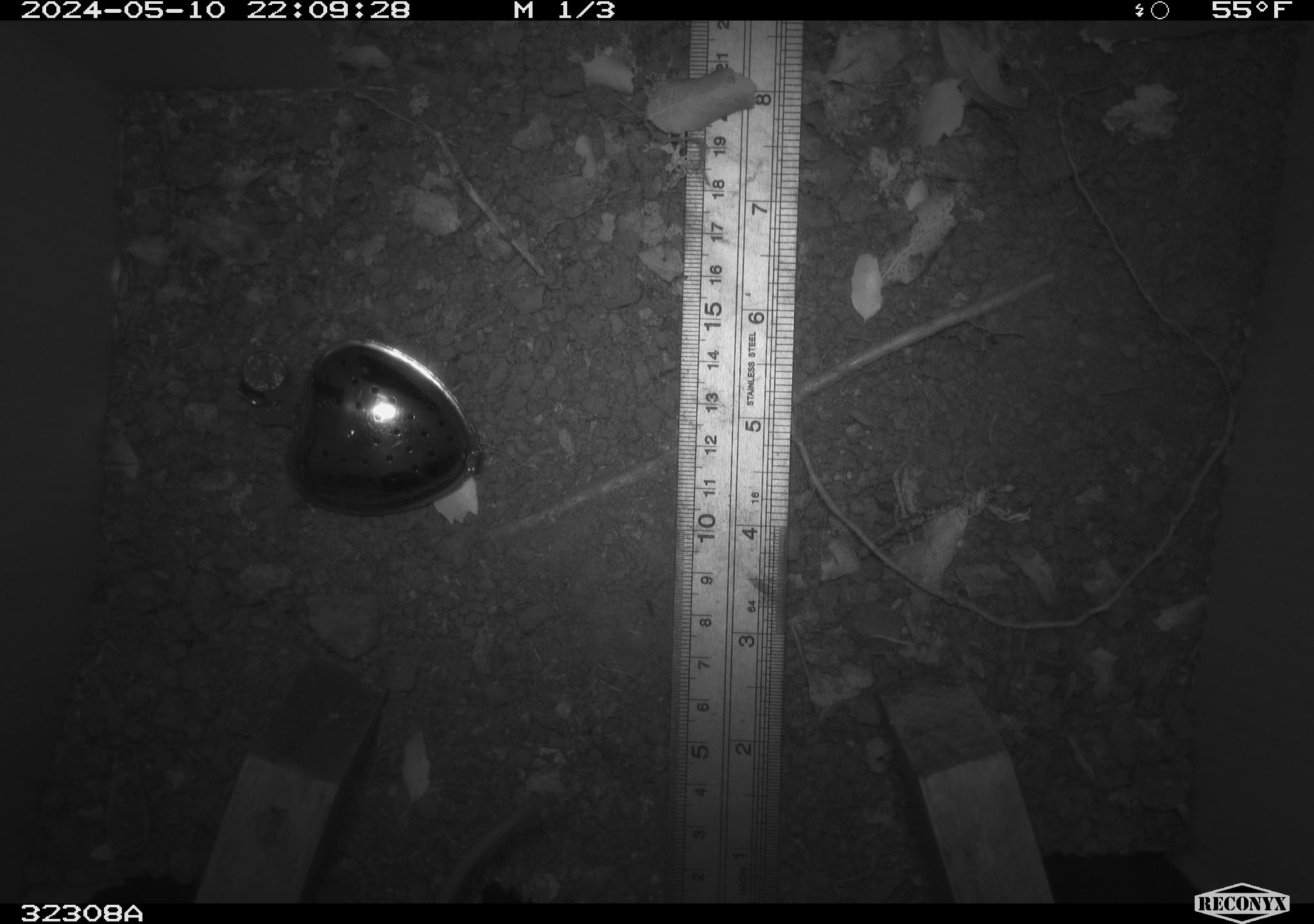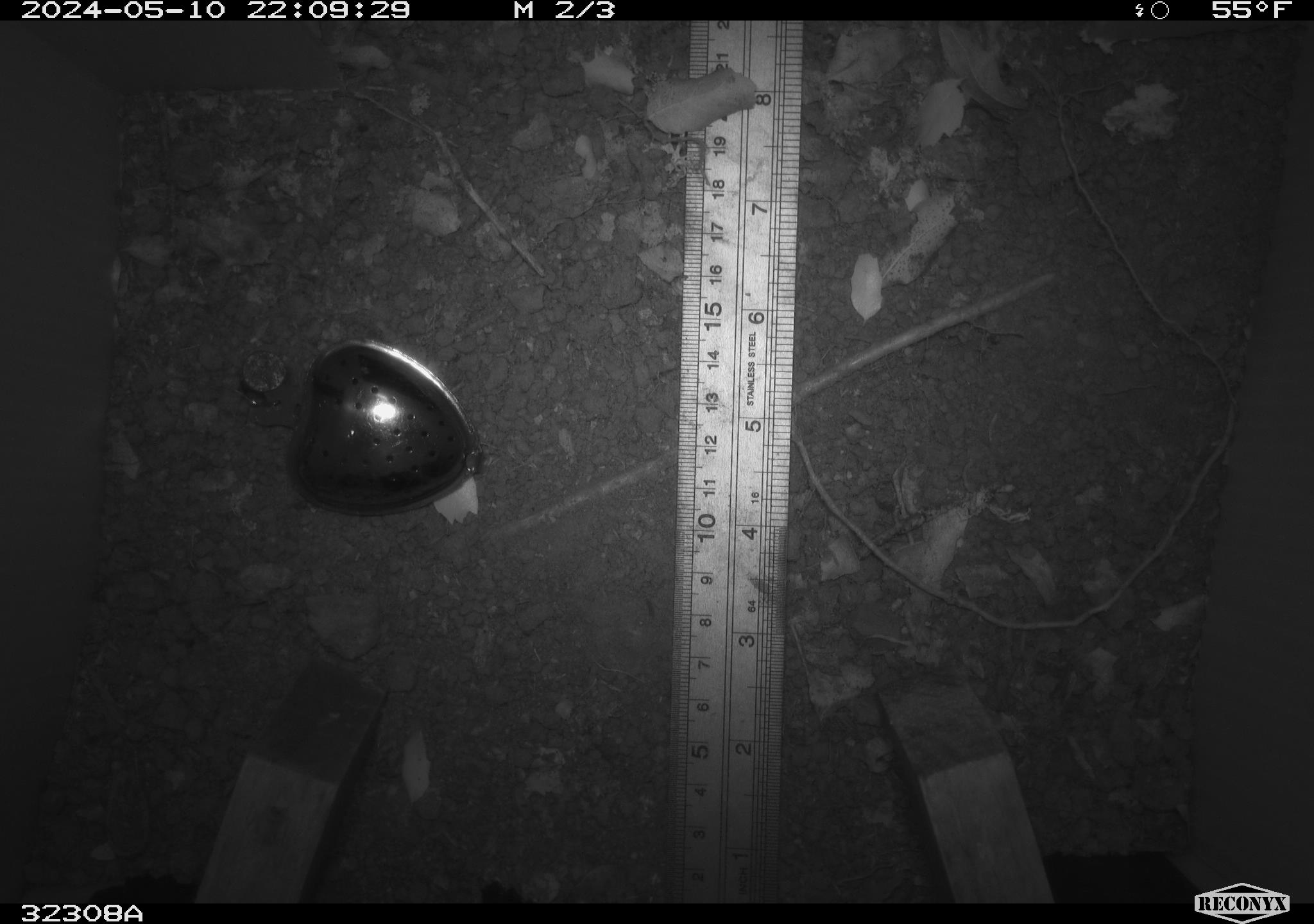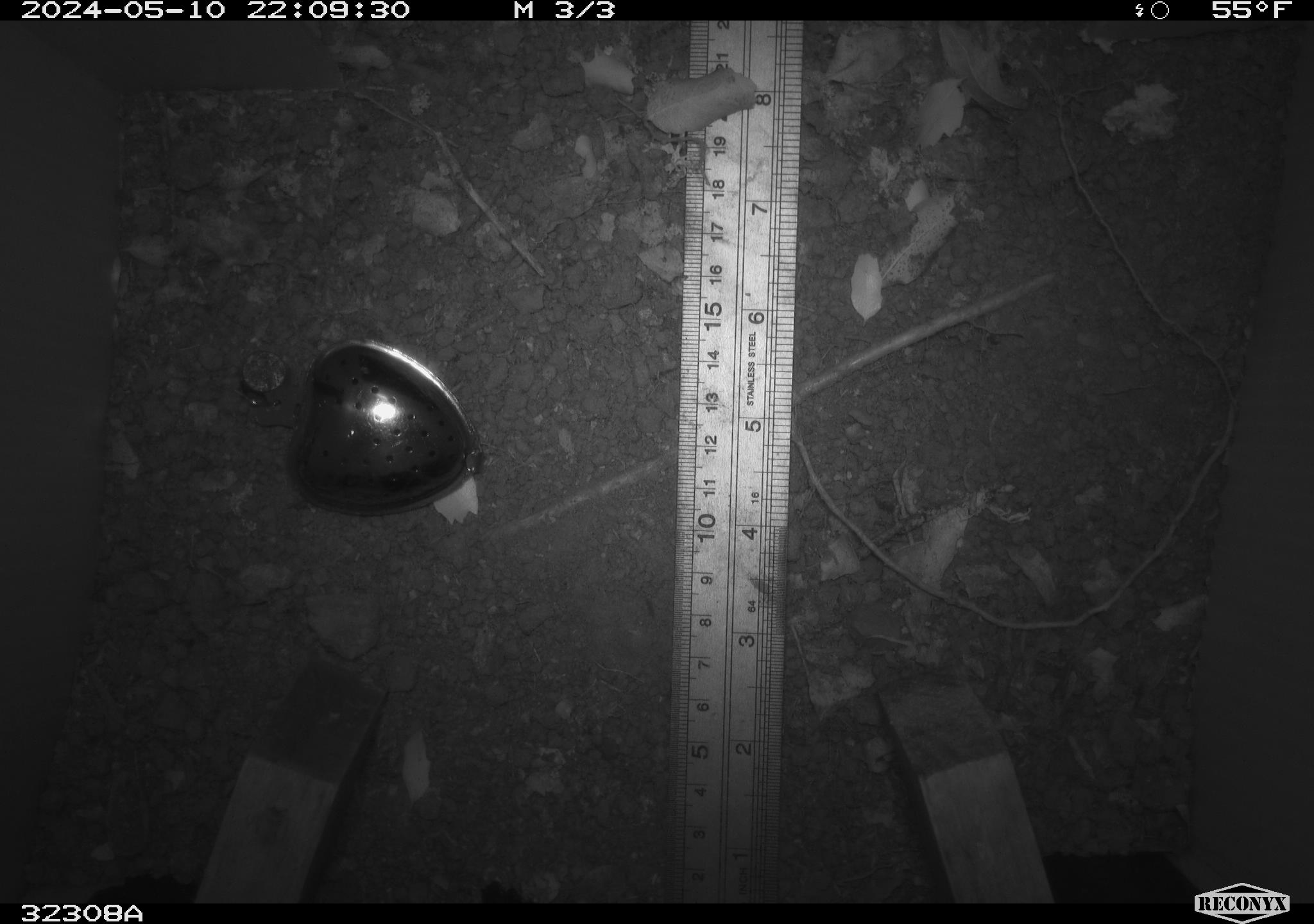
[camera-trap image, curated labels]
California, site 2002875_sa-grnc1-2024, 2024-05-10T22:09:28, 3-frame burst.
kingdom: Animalia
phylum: Chordata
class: Mammalia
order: Rodentia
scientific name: Rodentia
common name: rodent